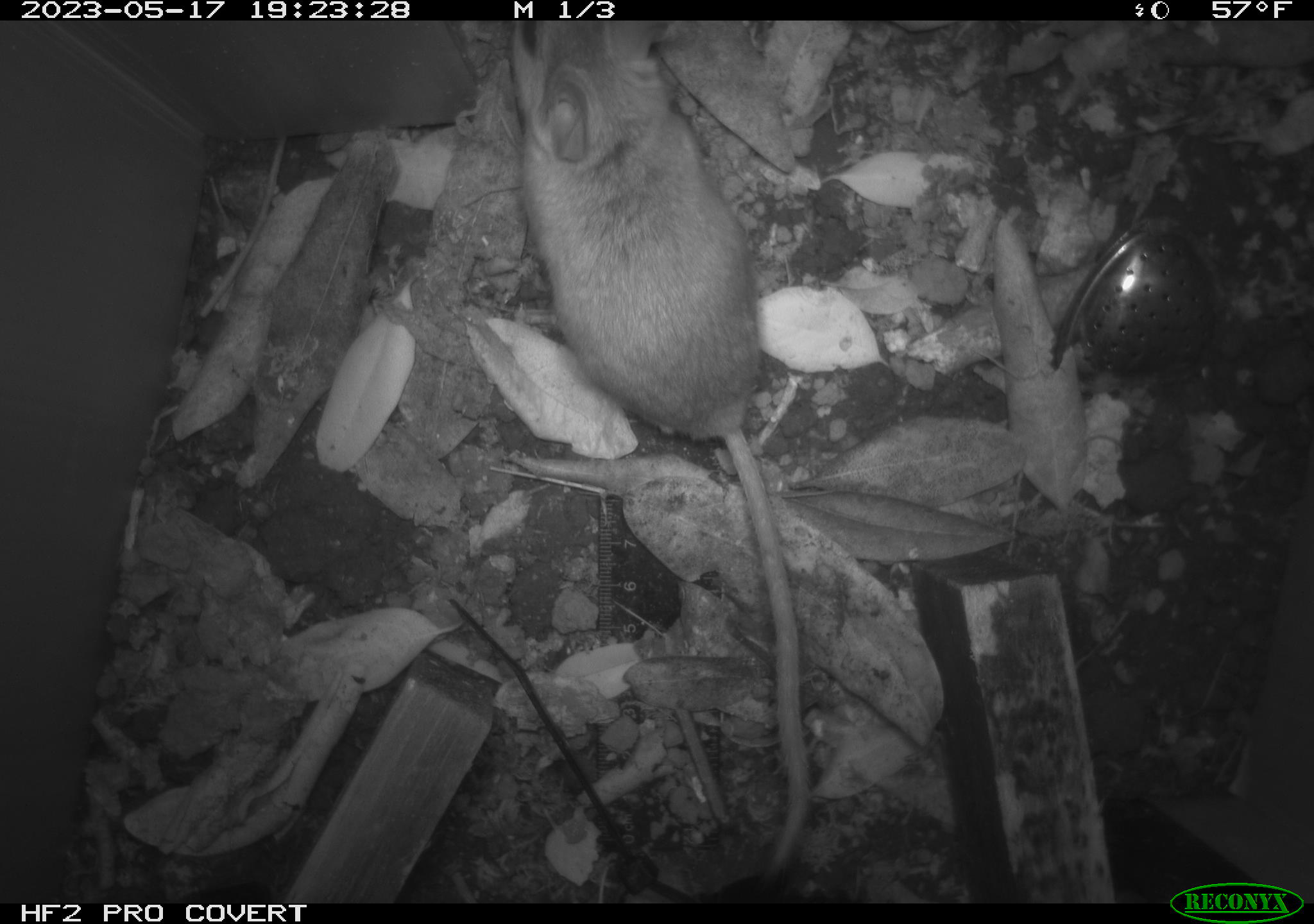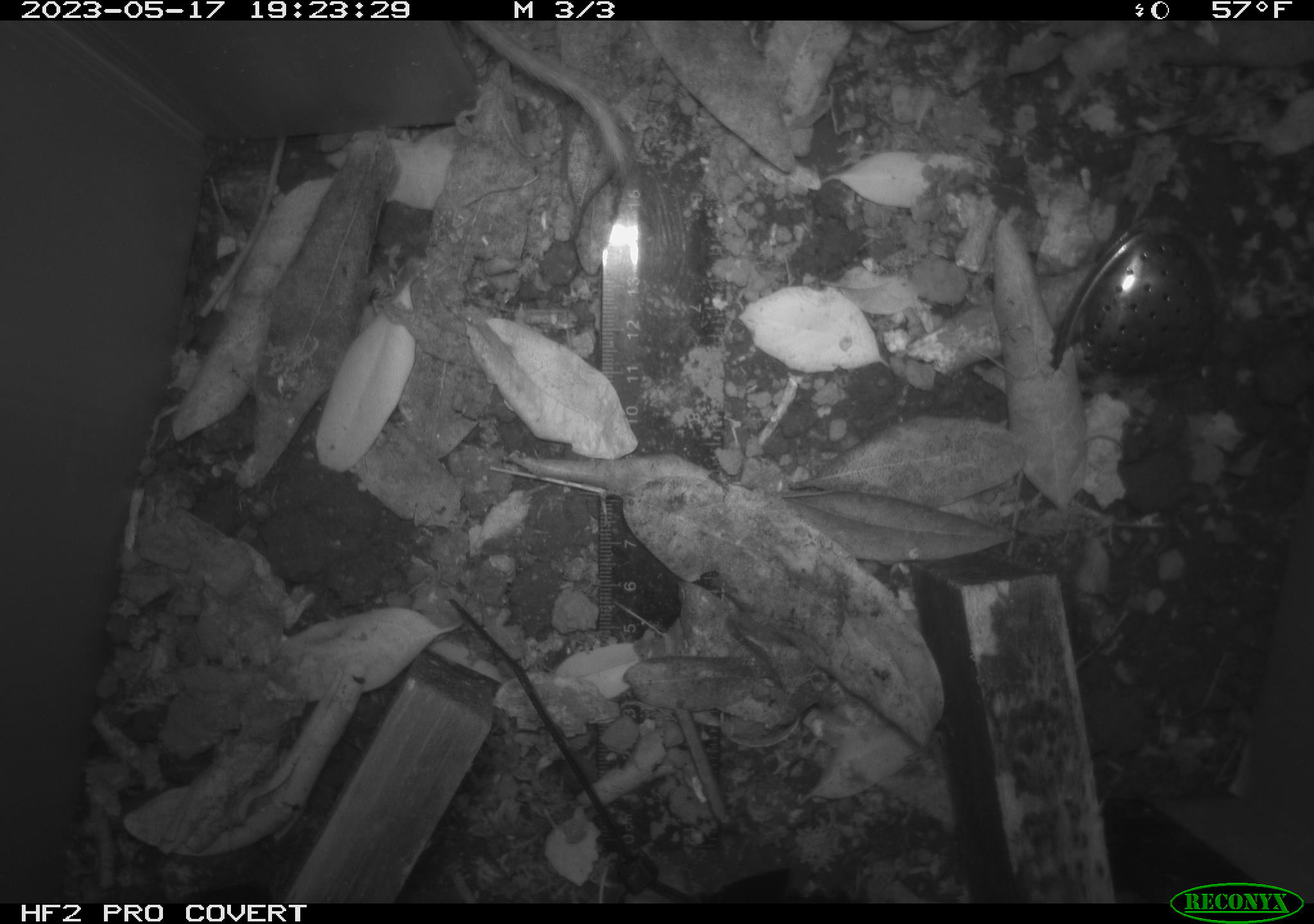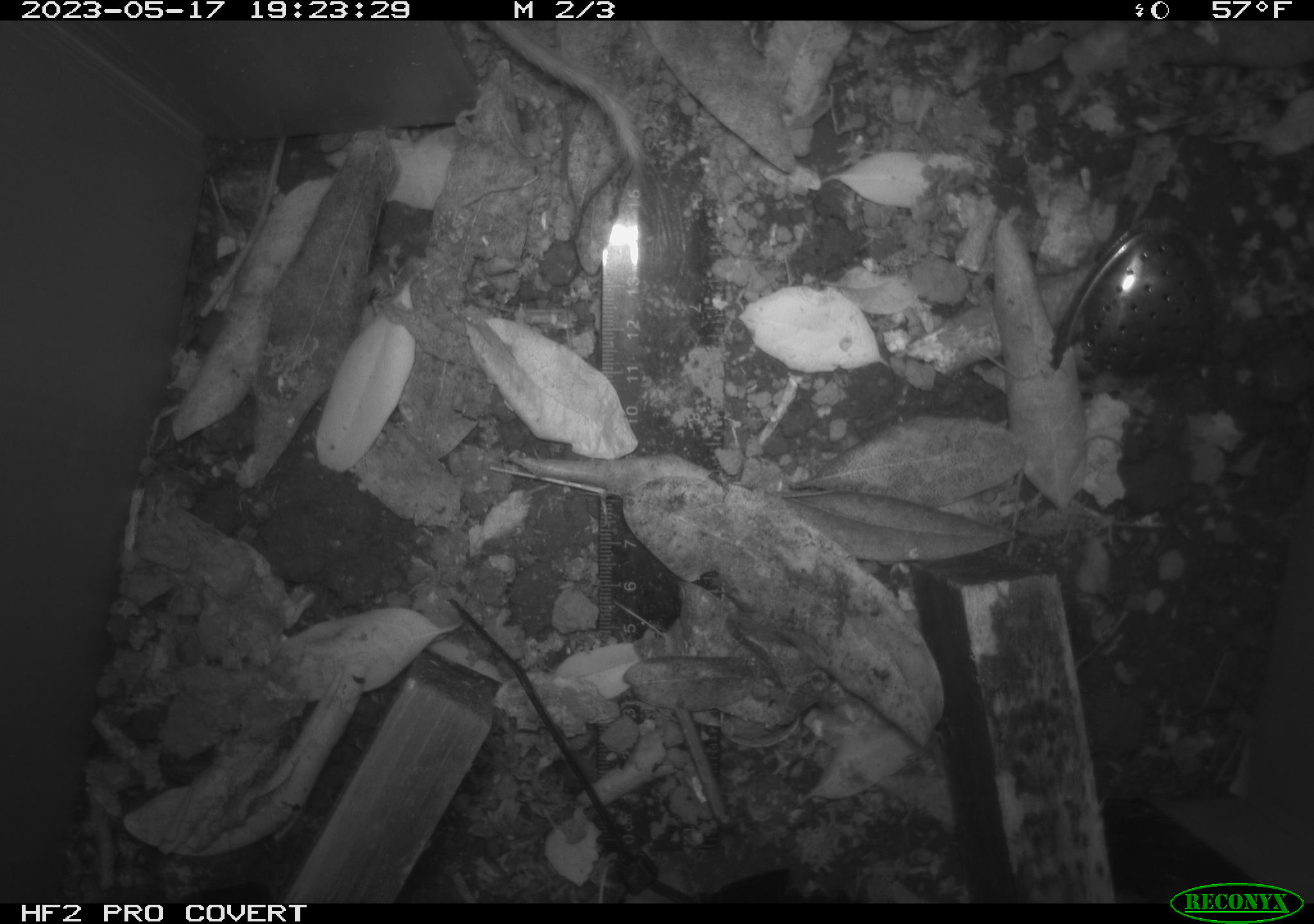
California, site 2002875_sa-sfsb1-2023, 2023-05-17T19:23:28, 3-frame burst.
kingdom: Animalia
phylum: Chordata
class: Mammalia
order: Rodentia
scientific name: Rodentia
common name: mouse species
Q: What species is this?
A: Mouse species (Rodentia).